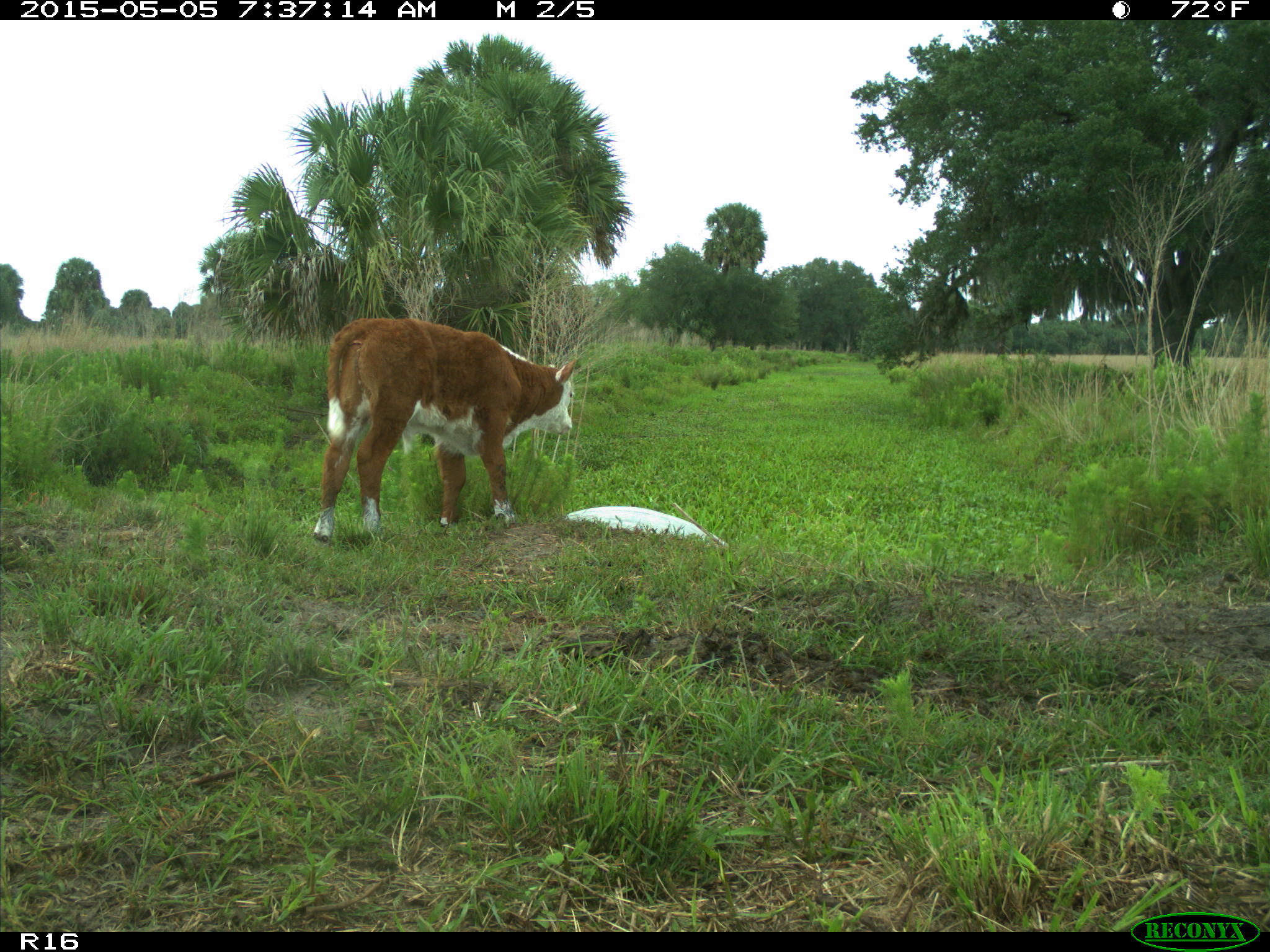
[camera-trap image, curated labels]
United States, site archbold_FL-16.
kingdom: Animalia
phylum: Chordata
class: Mammalia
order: Artiodactyla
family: Bovidae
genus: Bos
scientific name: Bos taurus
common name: domestic cow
Bos taurus (domestic cow).